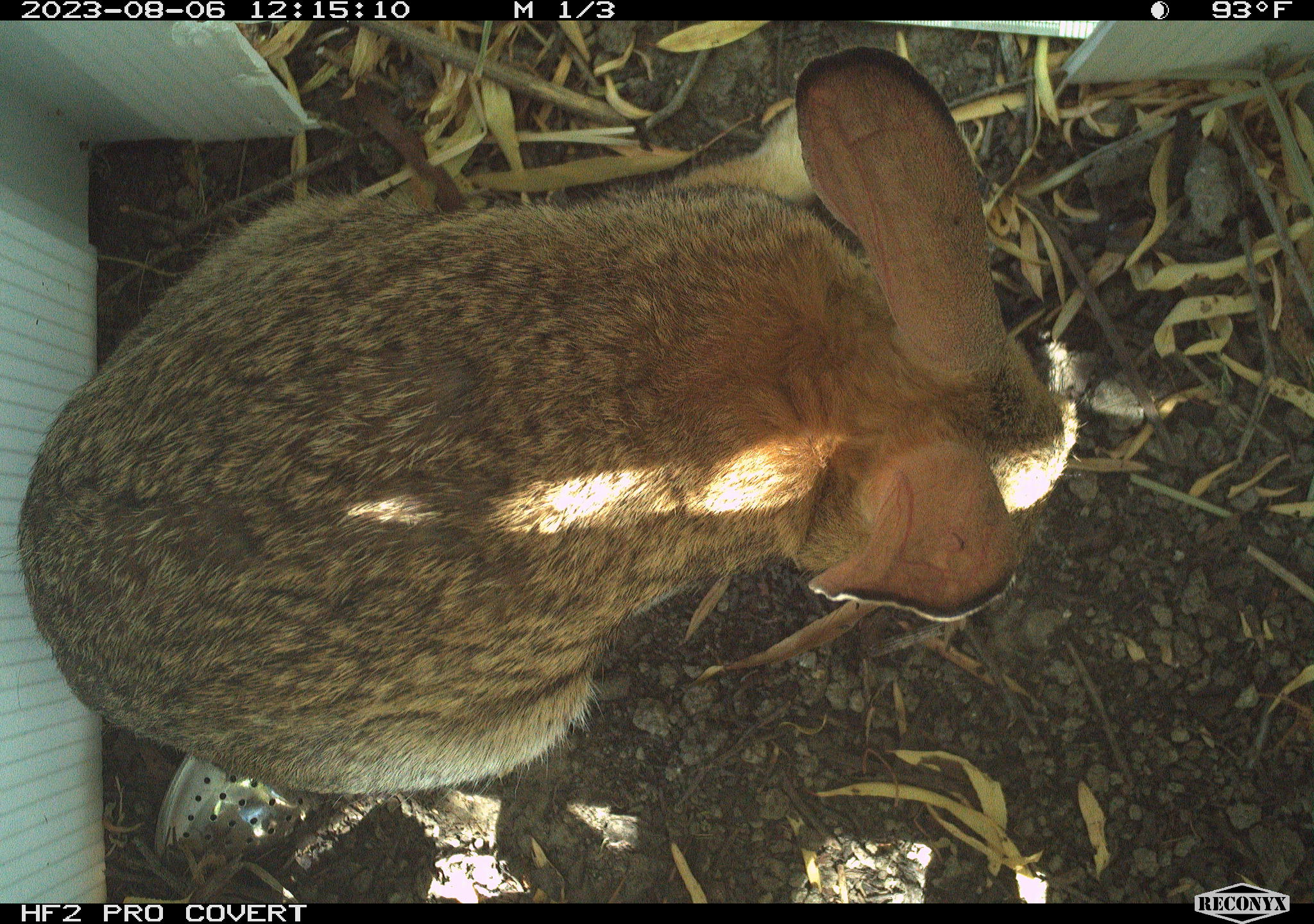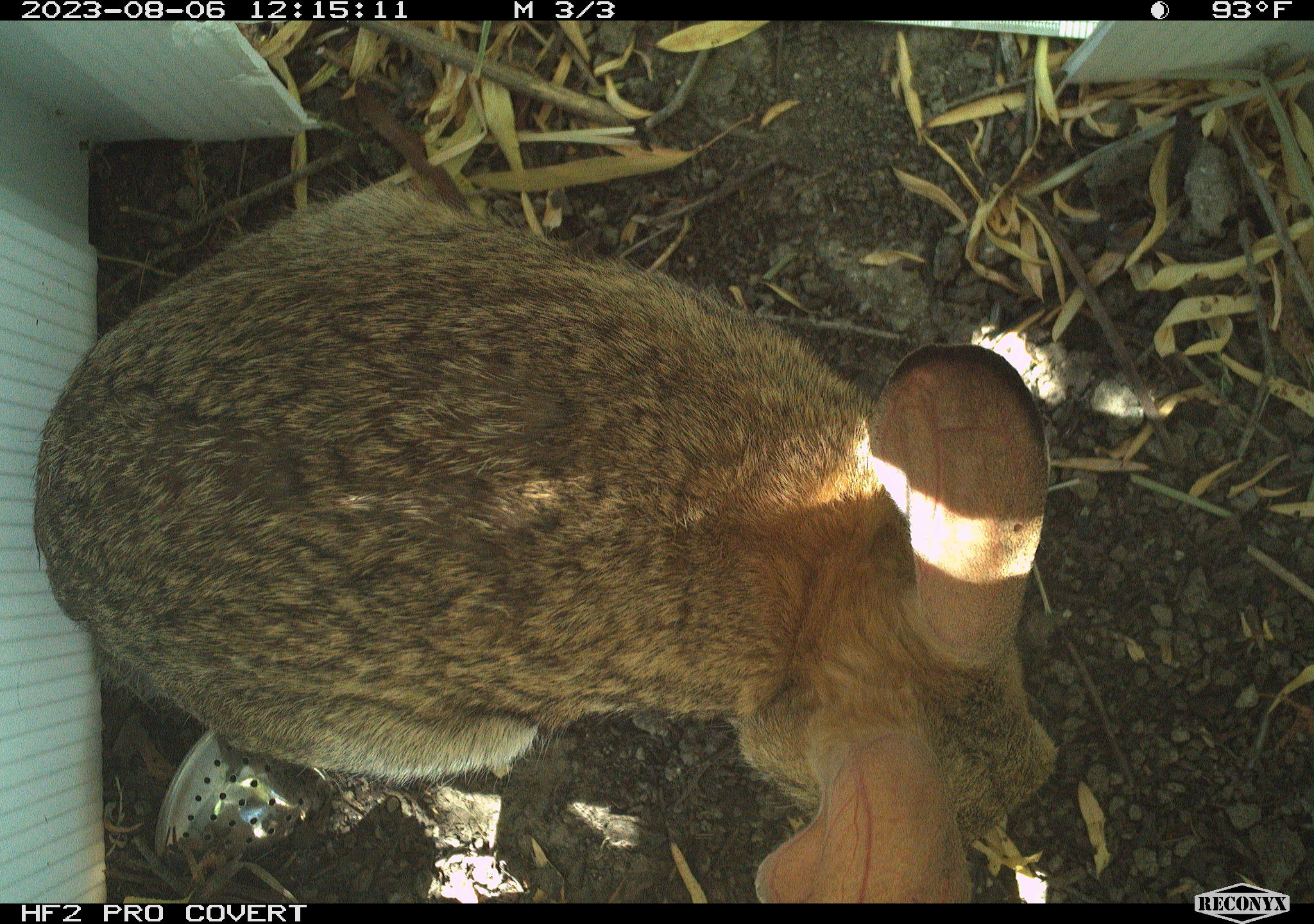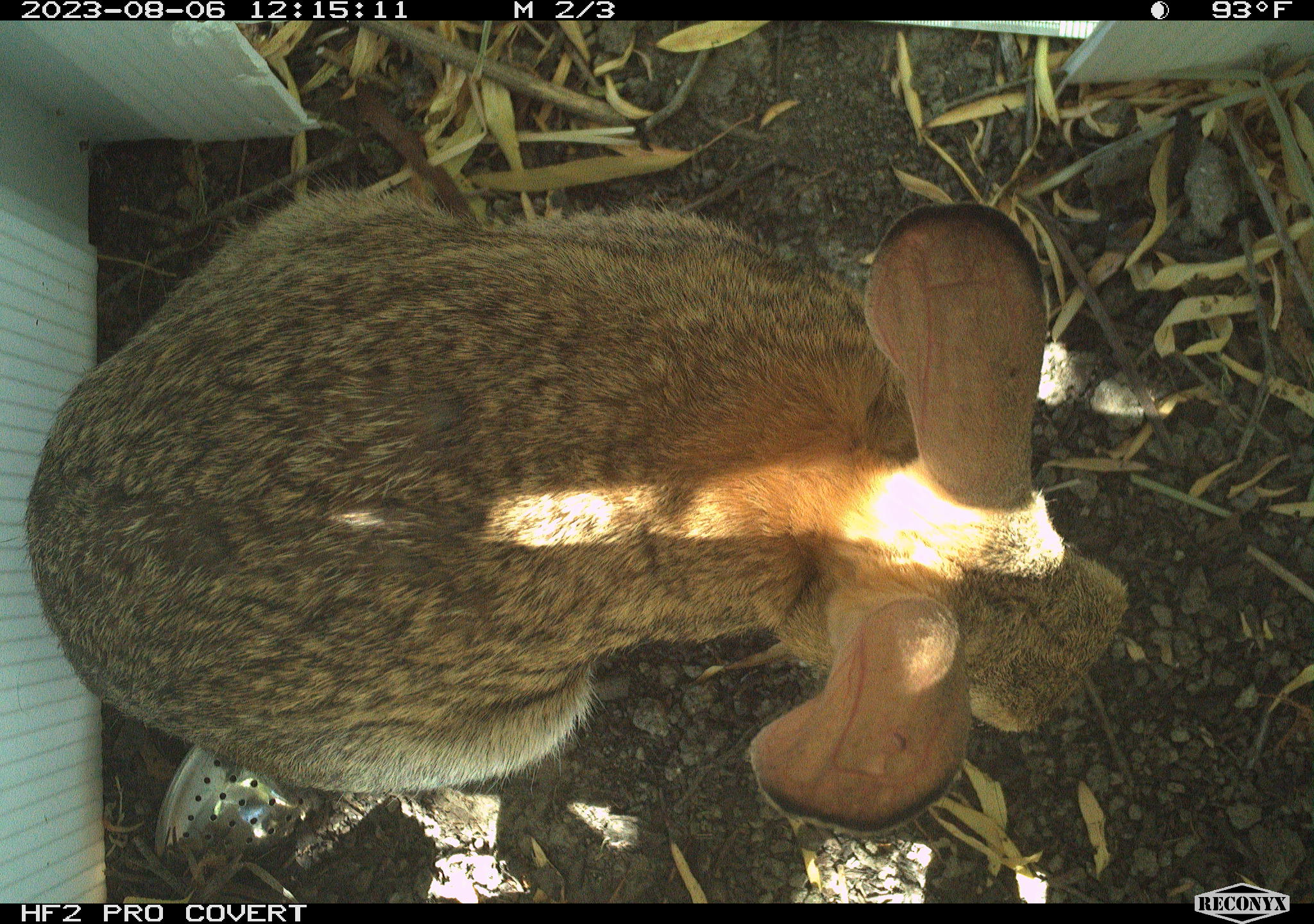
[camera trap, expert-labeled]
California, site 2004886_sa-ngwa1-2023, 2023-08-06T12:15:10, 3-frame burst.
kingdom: Animalia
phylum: Chordata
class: Mammalia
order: Lagomorpha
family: Leporidae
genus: Sylvilagus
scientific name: Sylvilagus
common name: cottontail rabbits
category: sylvilagus species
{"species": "sylvilagus species (cottontail rabbits) (Sylvilagus)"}